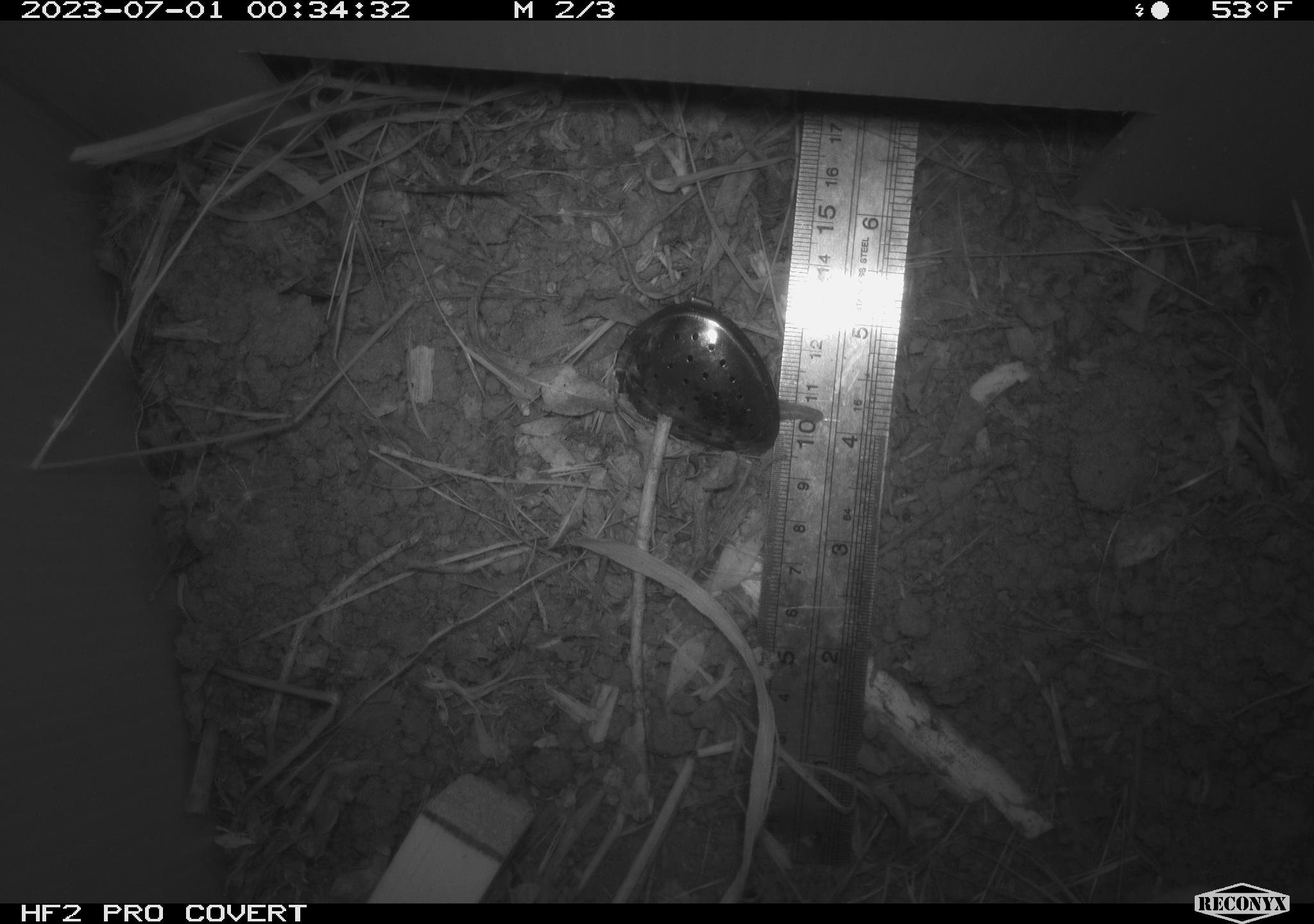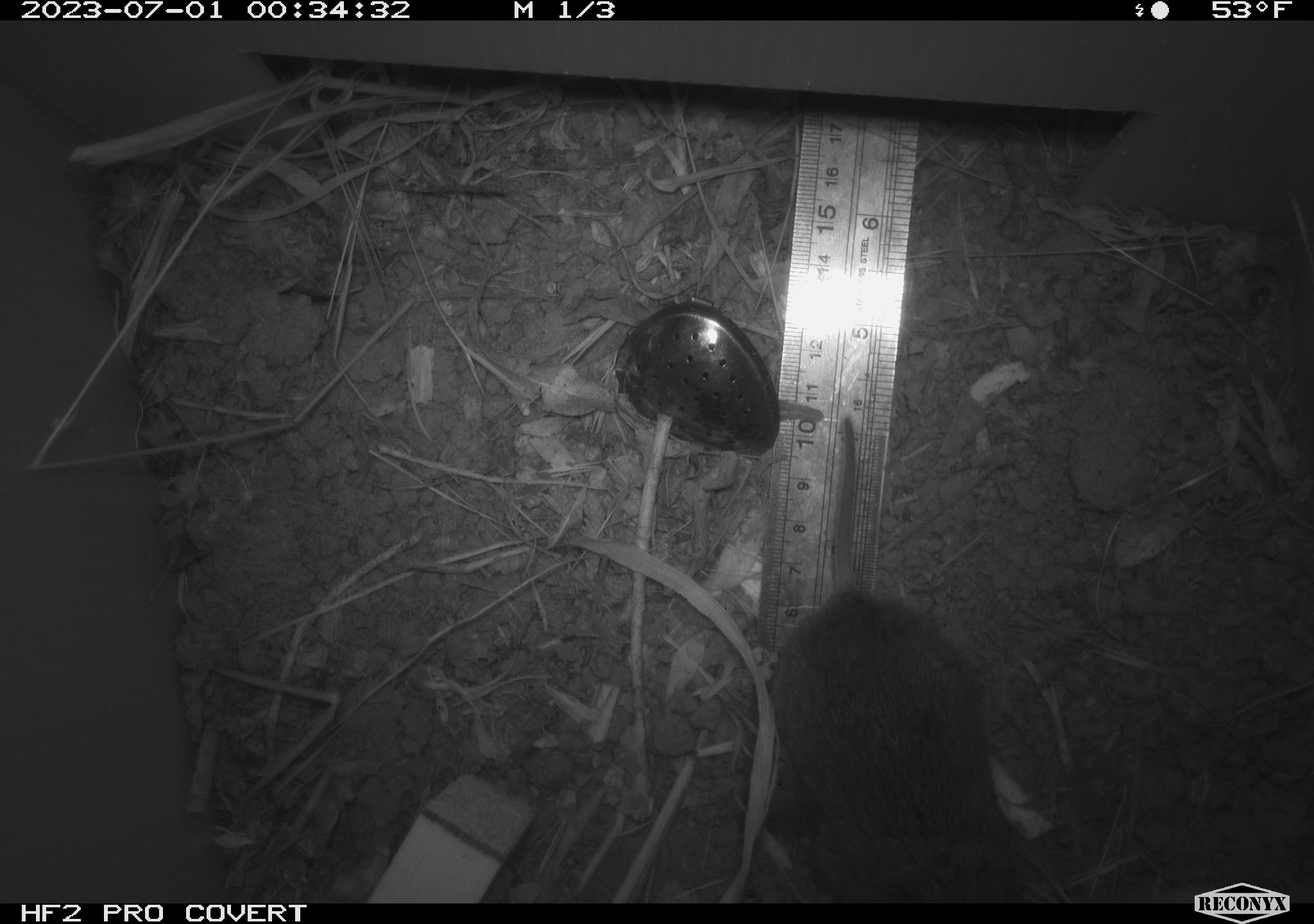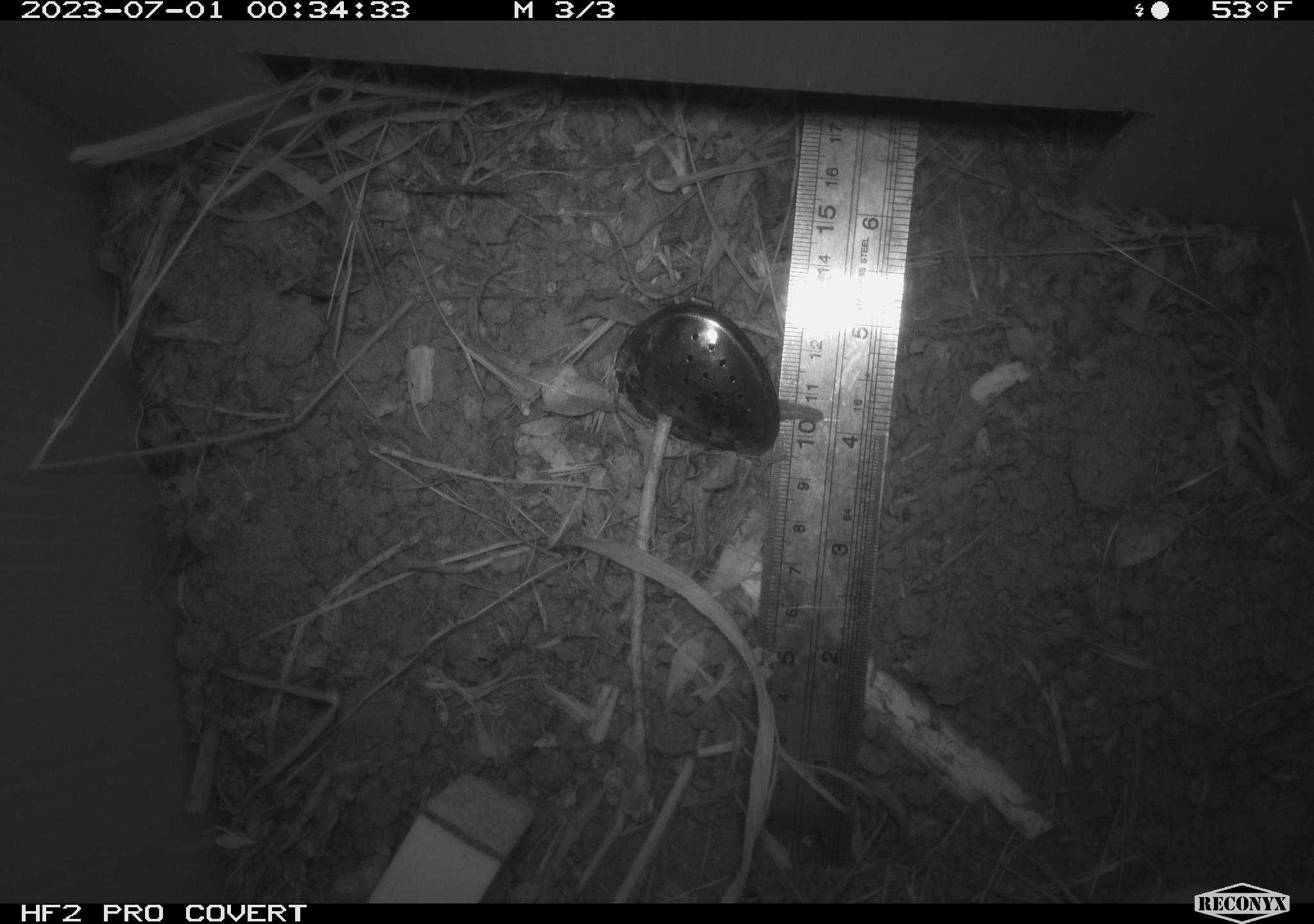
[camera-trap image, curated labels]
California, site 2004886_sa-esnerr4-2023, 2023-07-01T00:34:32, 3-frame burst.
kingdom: Animalia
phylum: Chordata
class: Mammalia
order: Rodentia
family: Cricetidae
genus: Microtus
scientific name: Microtus californicus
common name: california vole